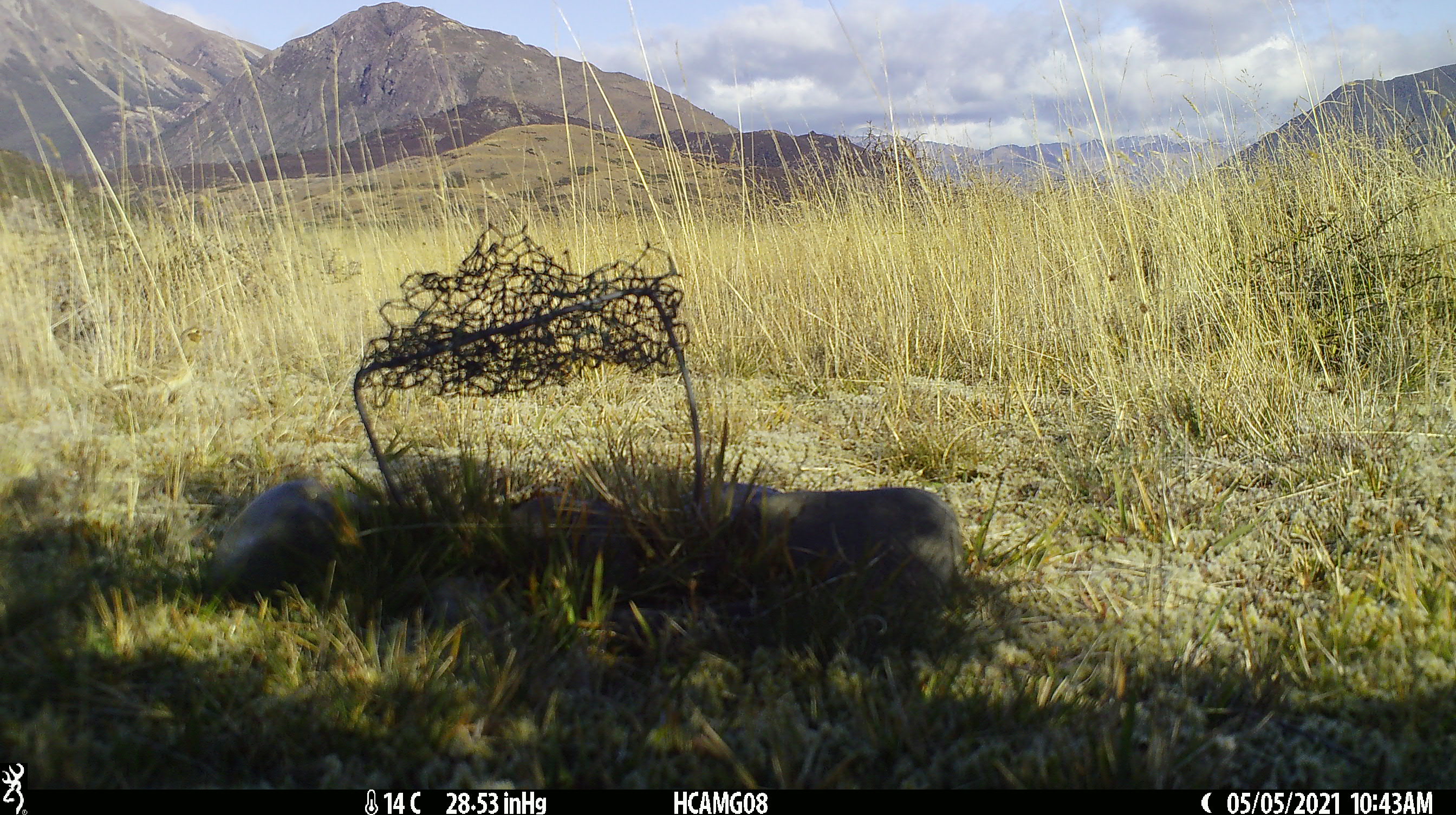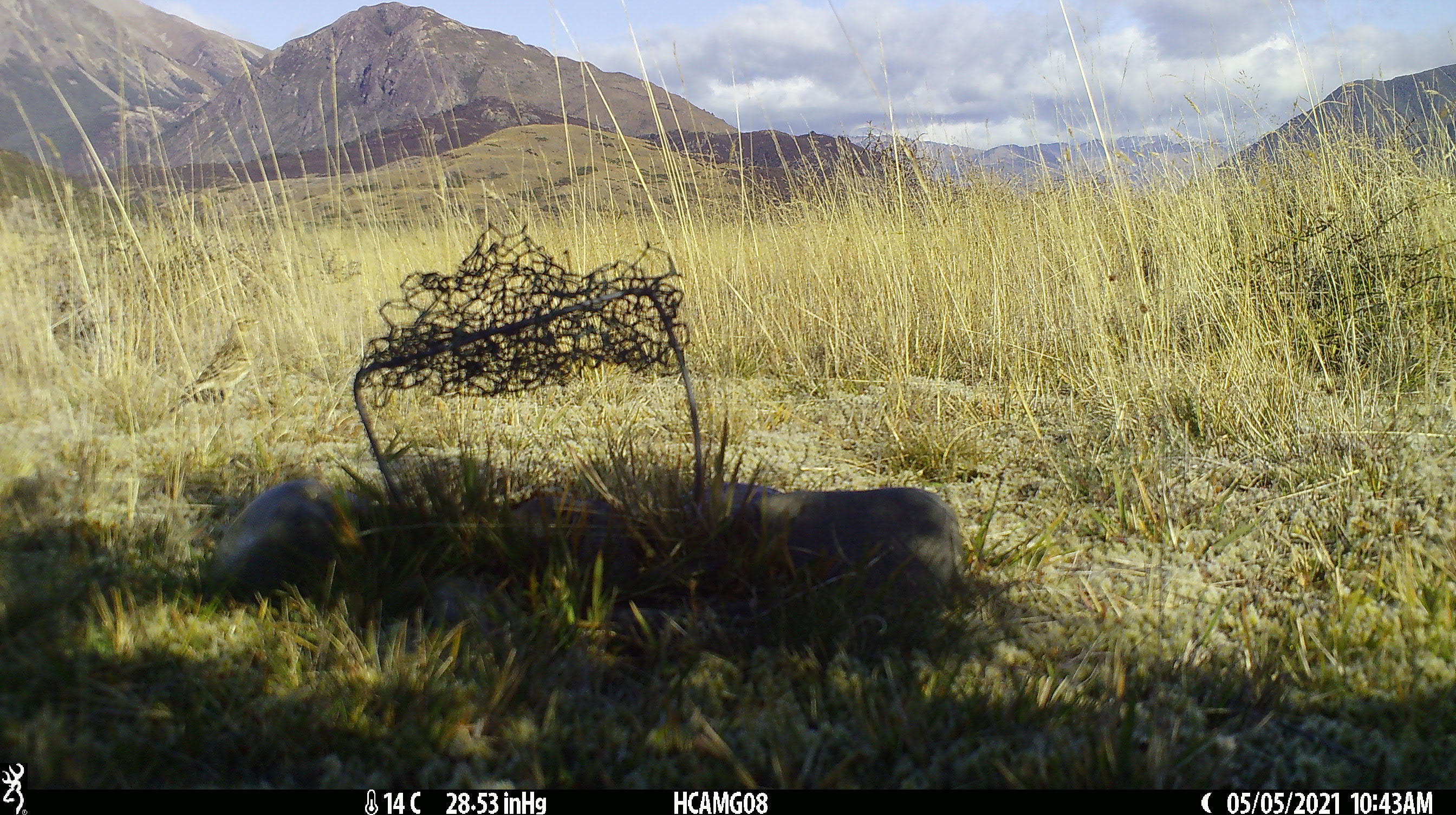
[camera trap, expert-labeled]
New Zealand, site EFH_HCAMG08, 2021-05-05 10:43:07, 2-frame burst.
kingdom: Animalia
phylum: Chordata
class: Aves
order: Passeriformes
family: Emberizidae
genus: Emberiza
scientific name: Emberiza citrinella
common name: yellowhammer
Yellowhammer (Emberiza citrinella).